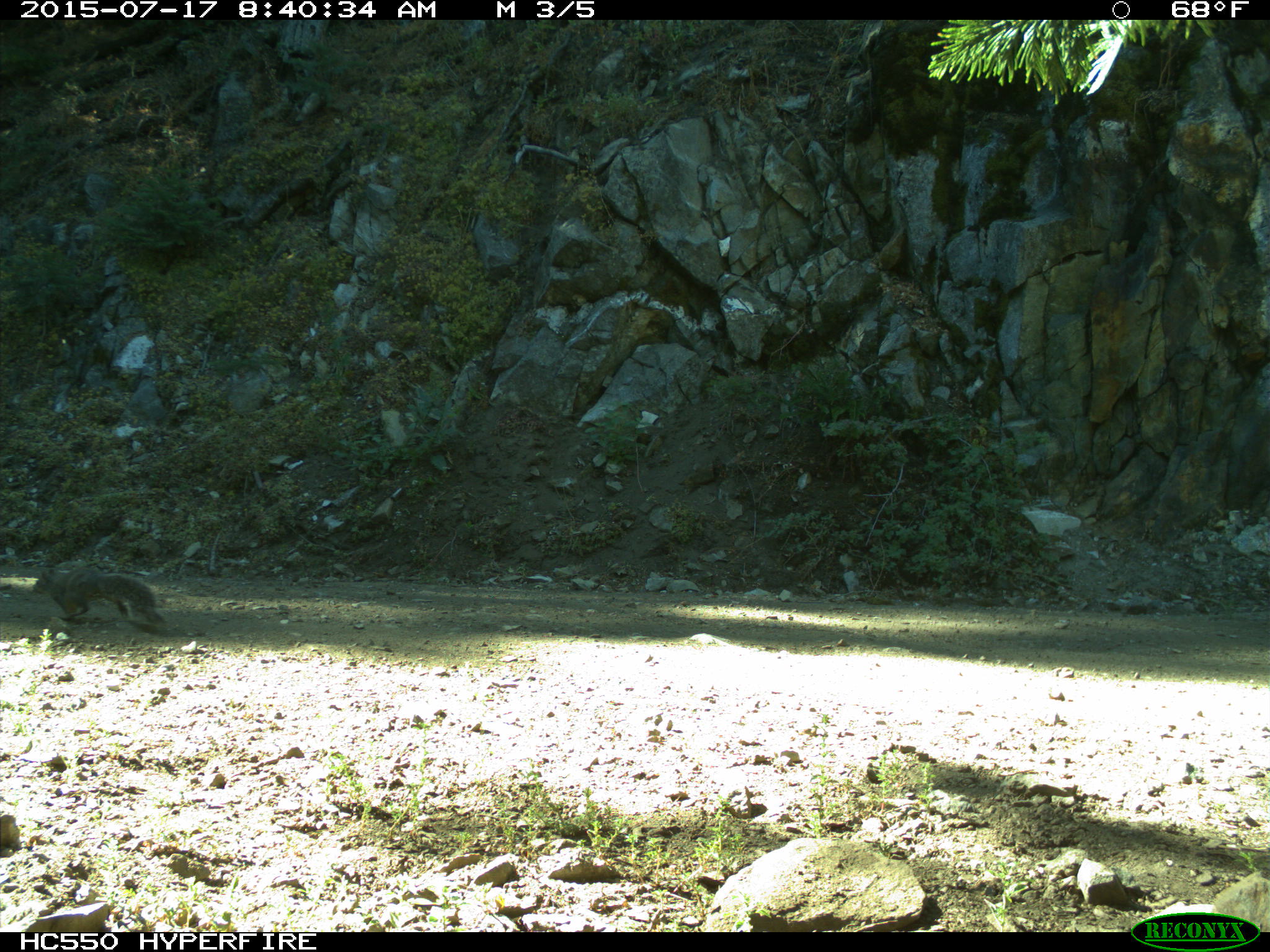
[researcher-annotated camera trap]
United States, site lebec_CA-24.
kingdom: Animalia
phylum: Chordata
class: Mammalia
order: Rodentia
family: Sciuridae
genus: Sciurus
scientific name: Sciurus carolinensis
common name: eastern gray squirrel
Sciurus carolinensis (eastern gray squirrel).